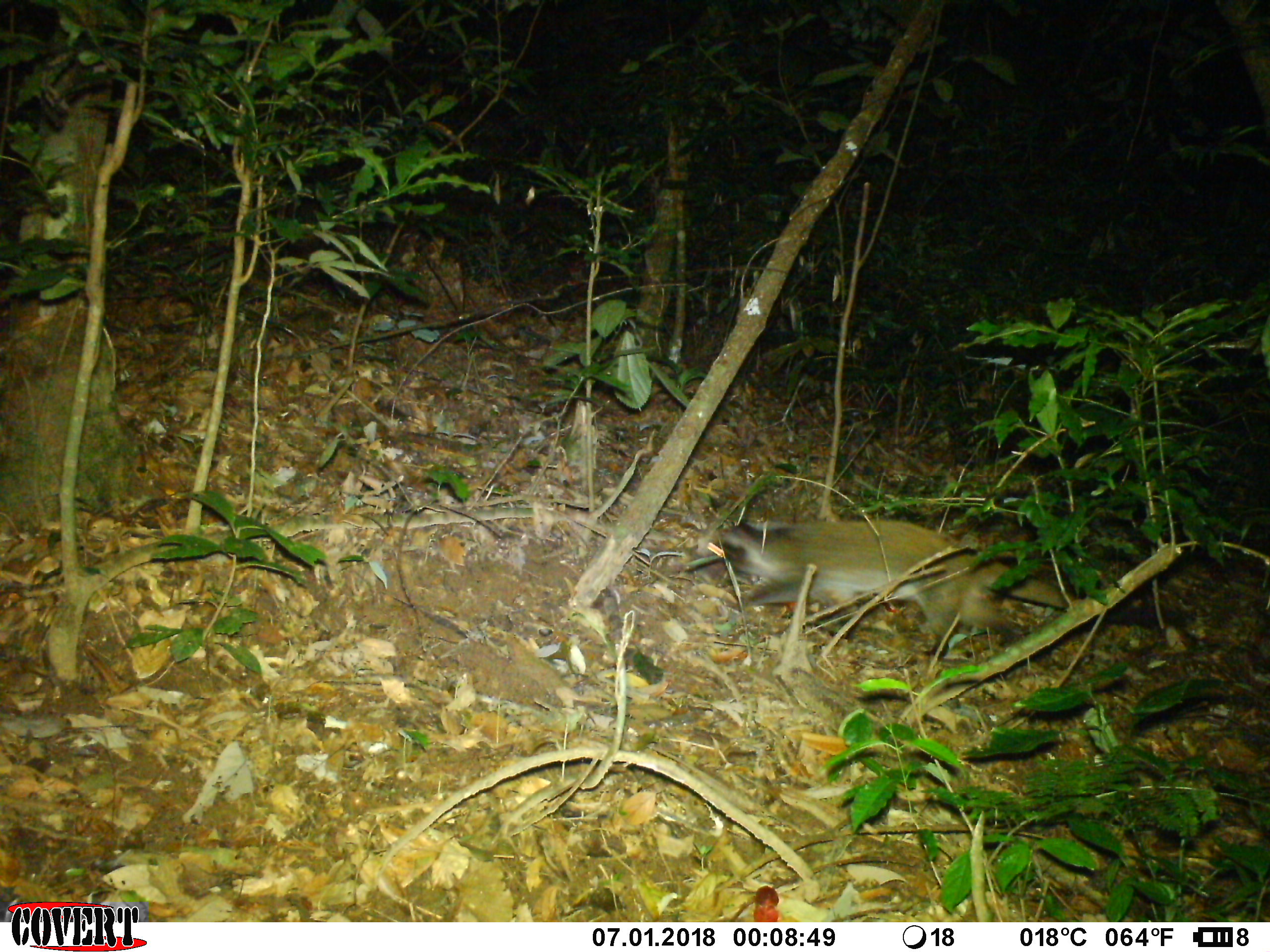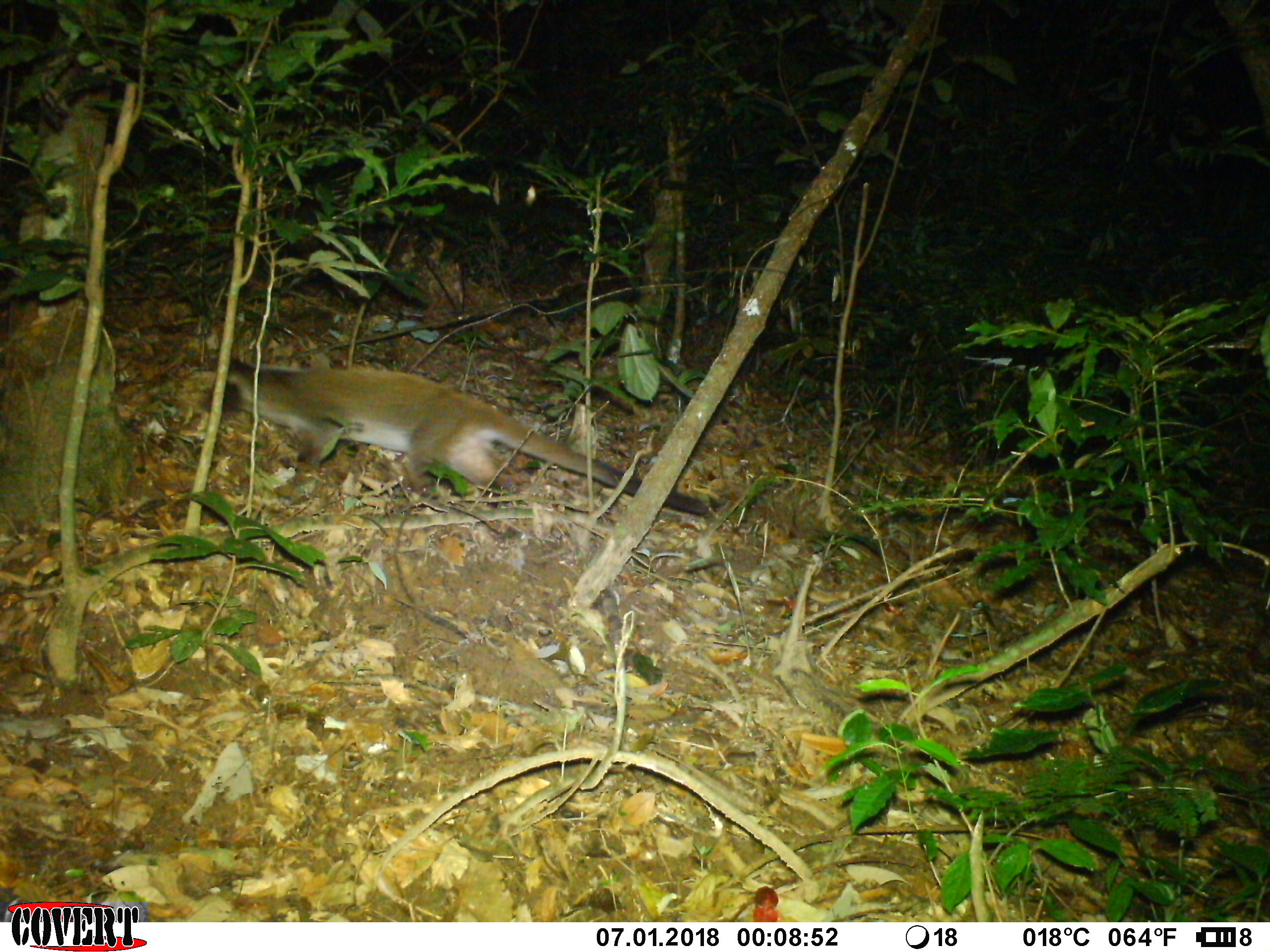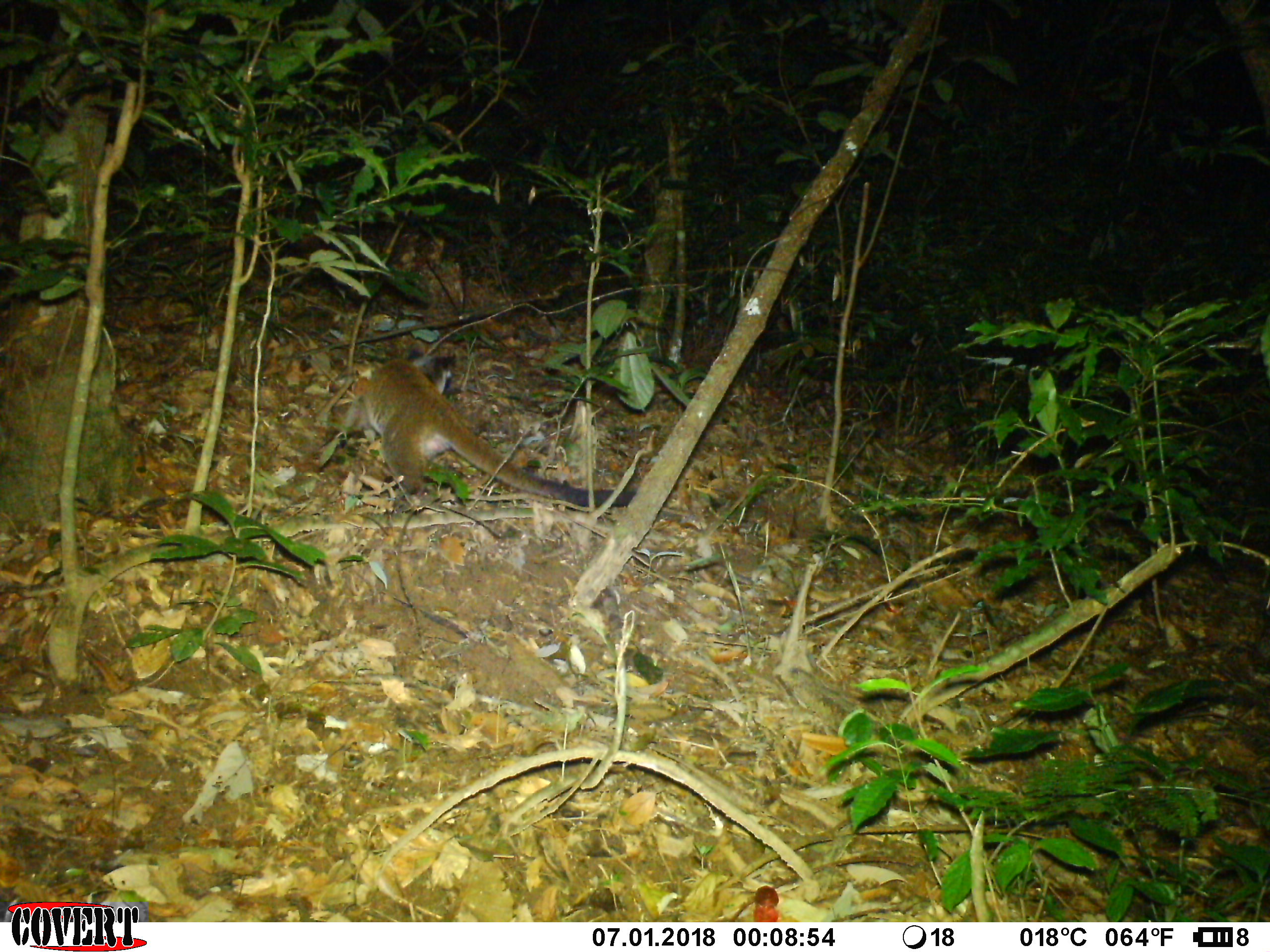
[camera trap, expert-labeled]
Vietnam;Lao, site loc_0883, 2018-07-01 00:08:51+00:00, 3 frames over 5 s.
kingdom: Animalia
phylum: Chordata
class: Mammalia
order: Carnivora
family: Viverridae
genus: Paguma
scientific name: Paguma larvata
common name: masked palm civet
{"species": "masked palm civet (Paguma larvata)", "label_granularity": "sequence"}